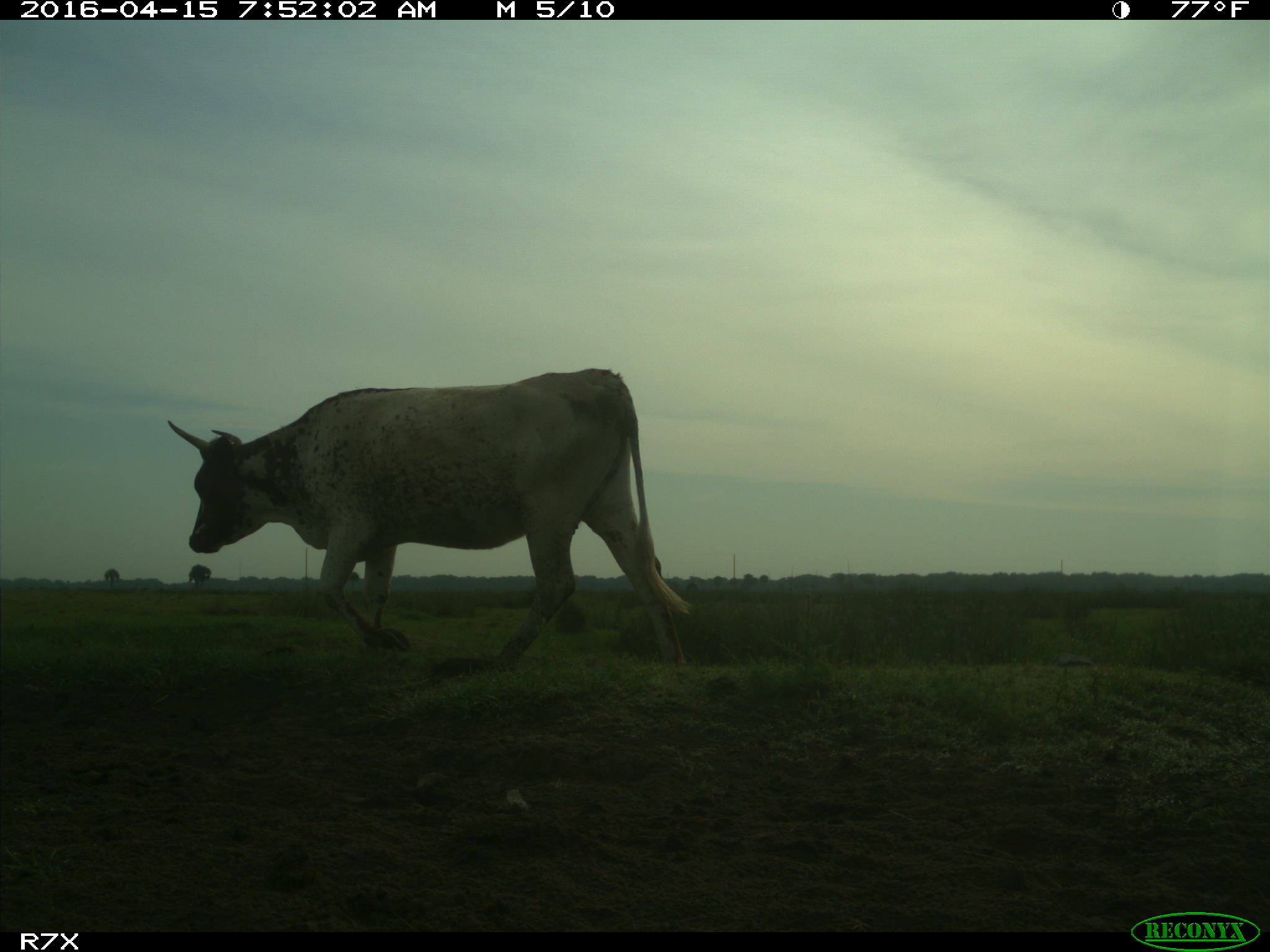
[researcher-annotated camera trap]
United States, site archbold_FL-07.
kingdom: Animalia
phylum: Chordata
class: Mammalia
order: Artiodactyla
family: Bovidae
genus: Bos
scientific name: Bos taurus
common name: domestic cow